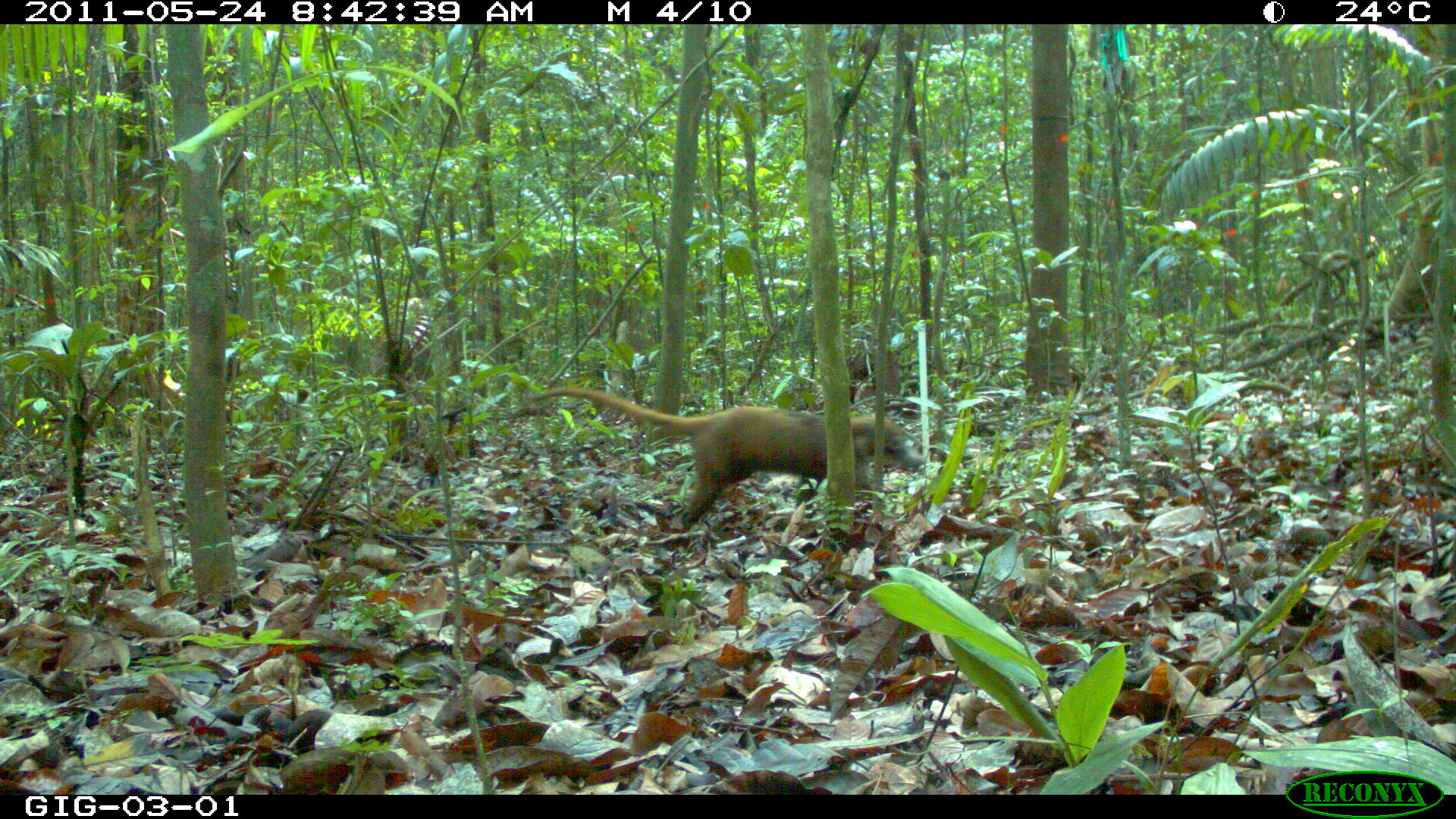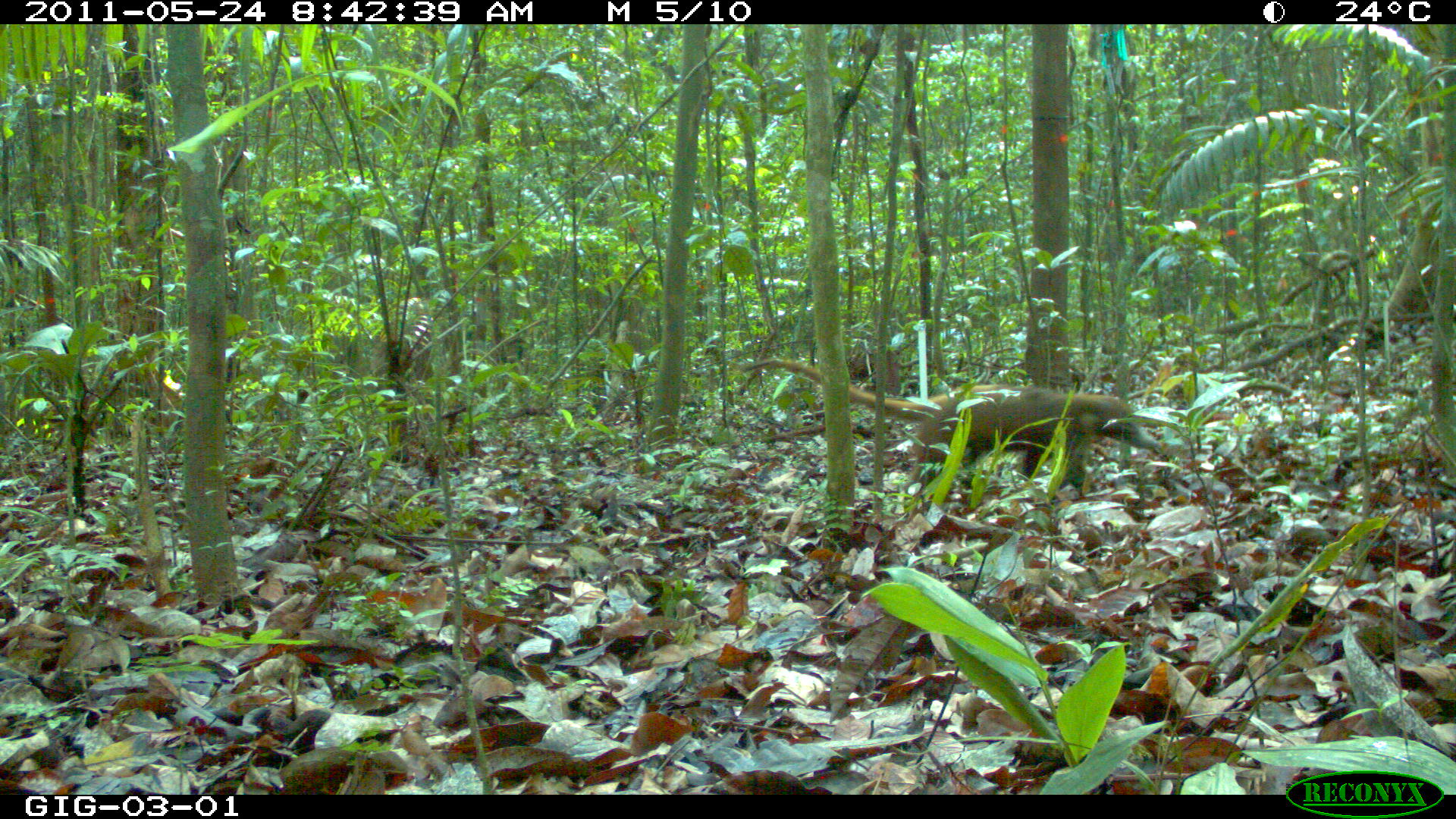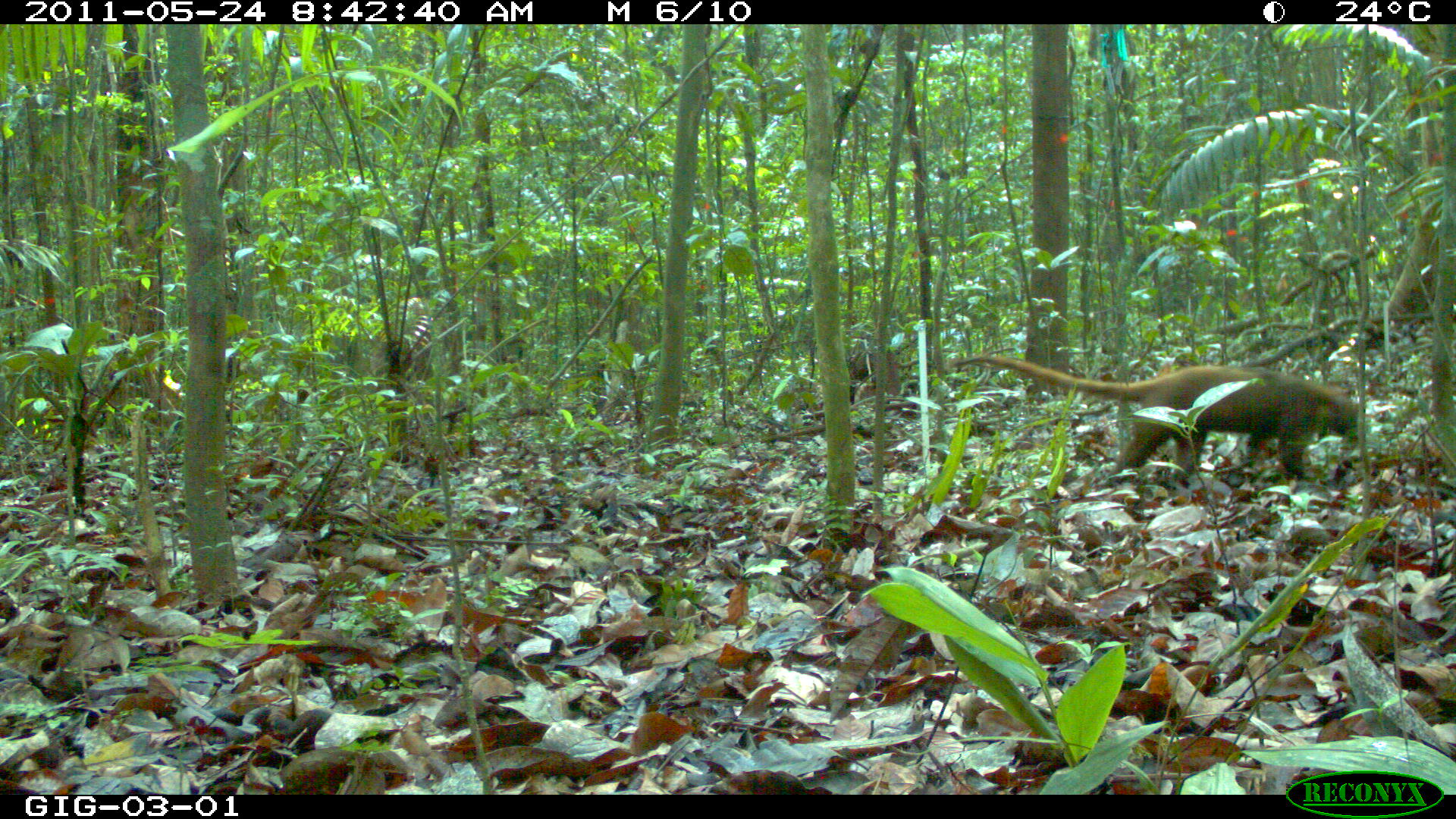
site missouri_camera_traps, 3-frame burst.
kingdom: Animalia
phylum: Chordata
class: Mammalia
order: Carnivora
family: Procyonidae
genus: Nasua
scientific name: Nasua narica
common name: white-nosed coati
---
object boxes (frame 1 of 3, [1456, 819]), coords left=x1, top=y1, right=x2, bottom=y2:
white-nosed coati: left=528, top=383, right=921, bottom=534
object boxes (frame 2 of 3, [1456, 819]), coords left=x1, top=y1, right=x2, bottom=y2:
white-nosed coati: left=736, top=350, right=1148, bottom=497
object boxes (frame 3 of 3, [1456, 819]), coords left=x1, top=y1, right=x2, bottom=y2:
white-nosed coati: left=948, top=350, right=1371, bottom=492